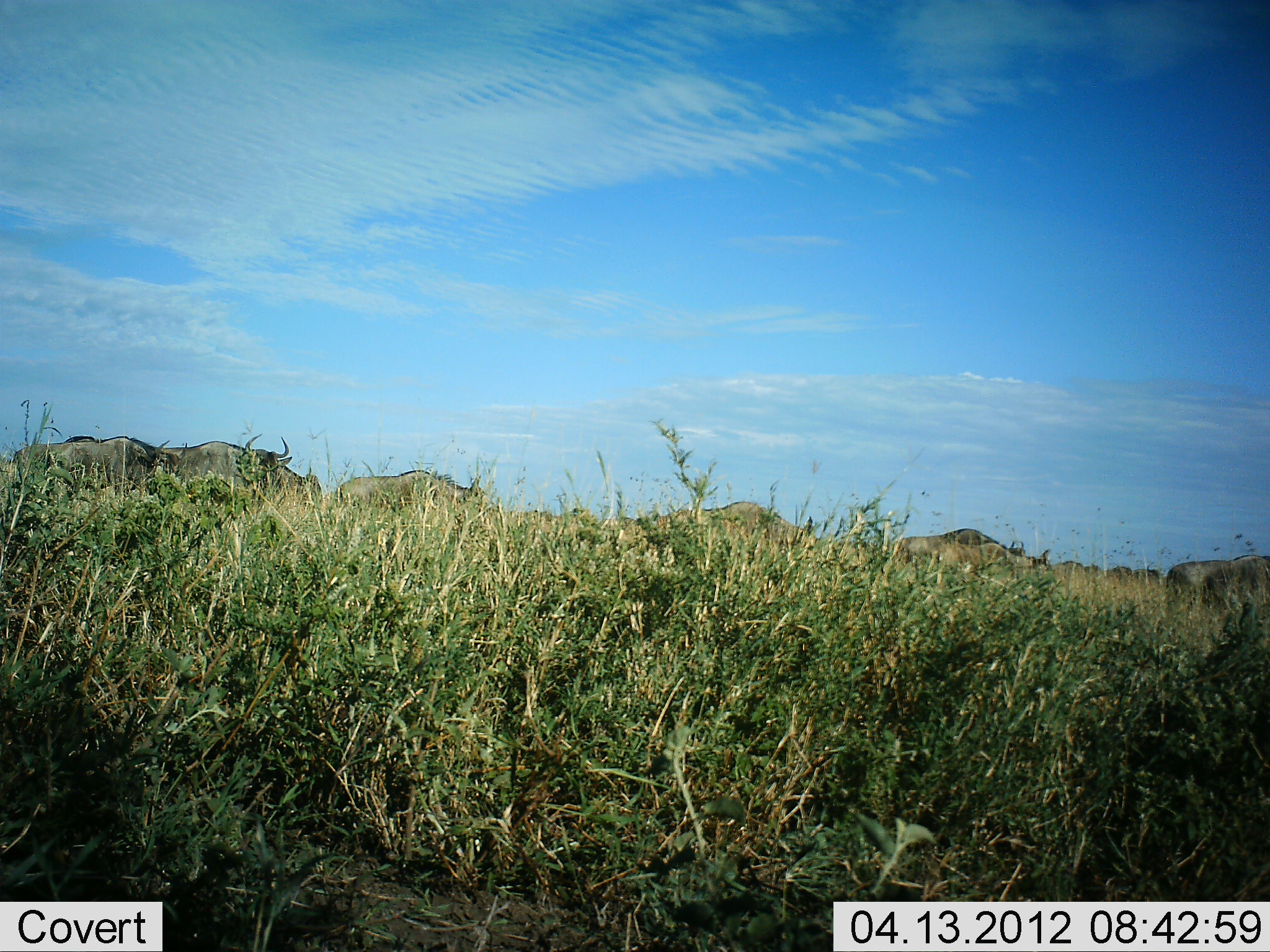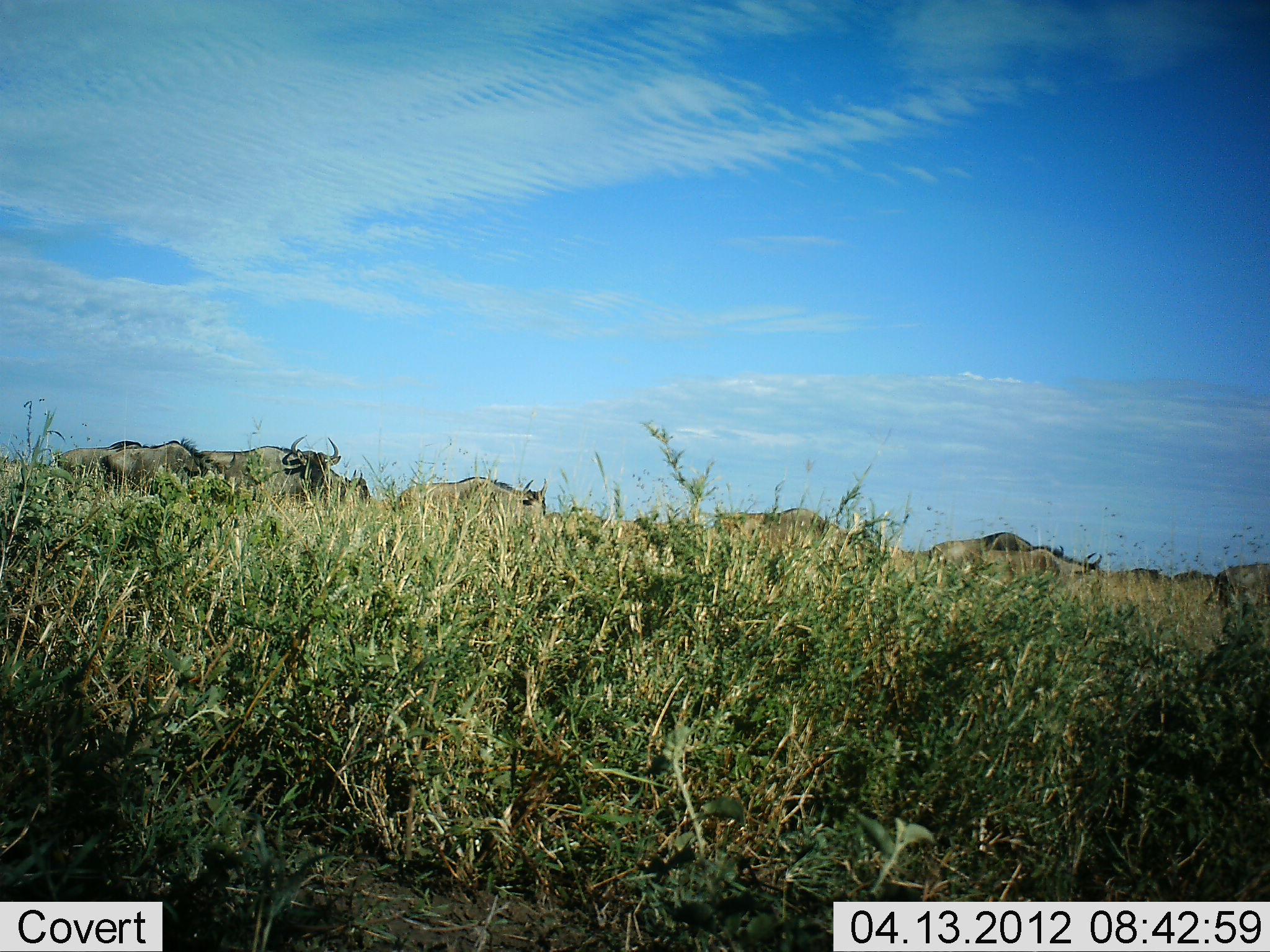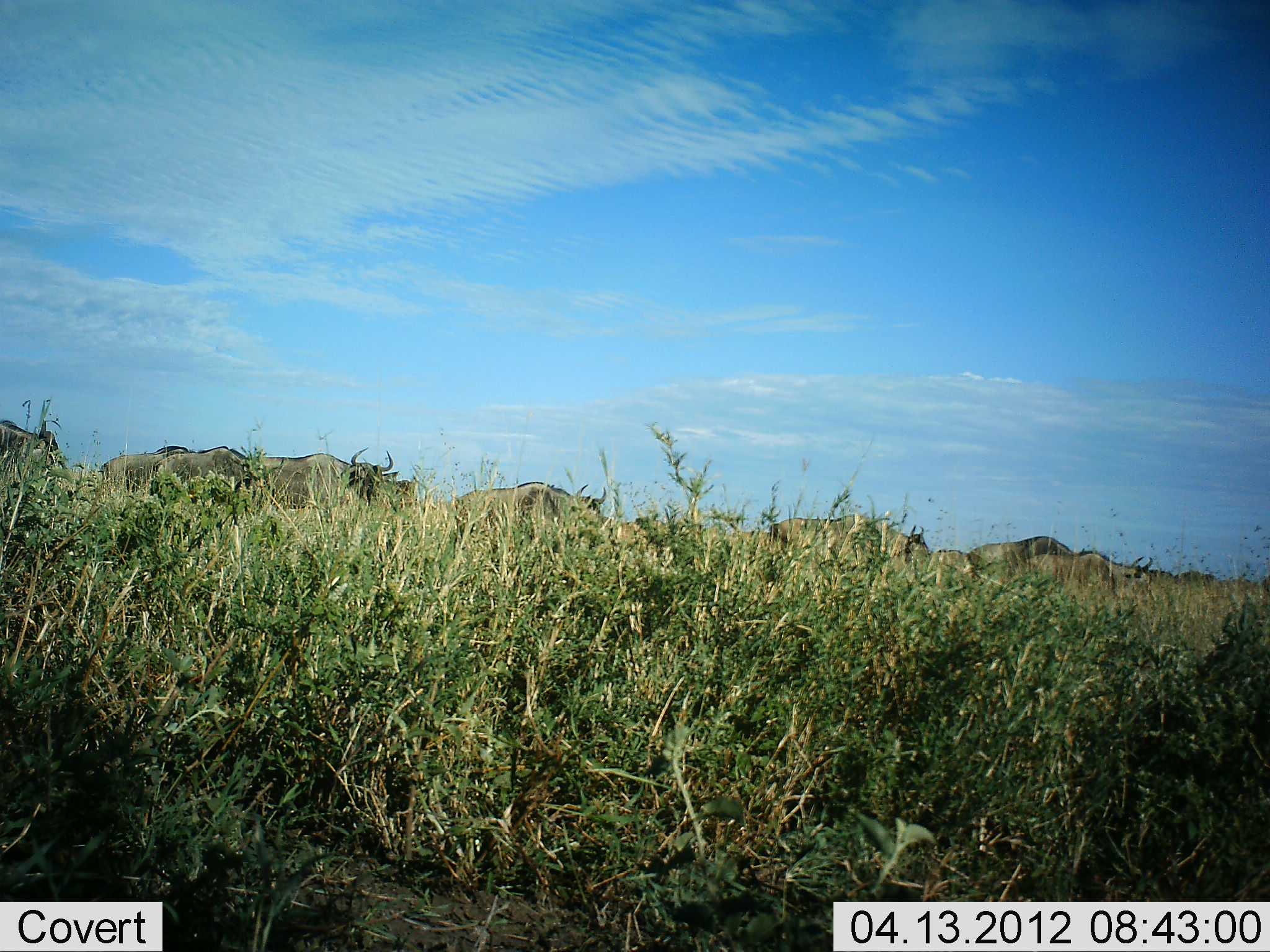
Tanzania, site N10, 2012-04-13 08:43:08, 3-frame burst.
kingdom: Animalia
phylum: Chordata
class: Mammalia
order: Artiodactyla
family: Bovidae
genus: Connochaetes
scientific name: Connochaetes taurinus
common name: blue wildebeest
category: wildebeest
Wildebeest (blue wildebeest) (Connochaetes taurinus), count 11-50. Behavior (volunteer vote fractions): standing 0%, resting 0%, moving 100%, interacting 0%. Young present (vote fraction): 0%. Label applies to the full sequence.